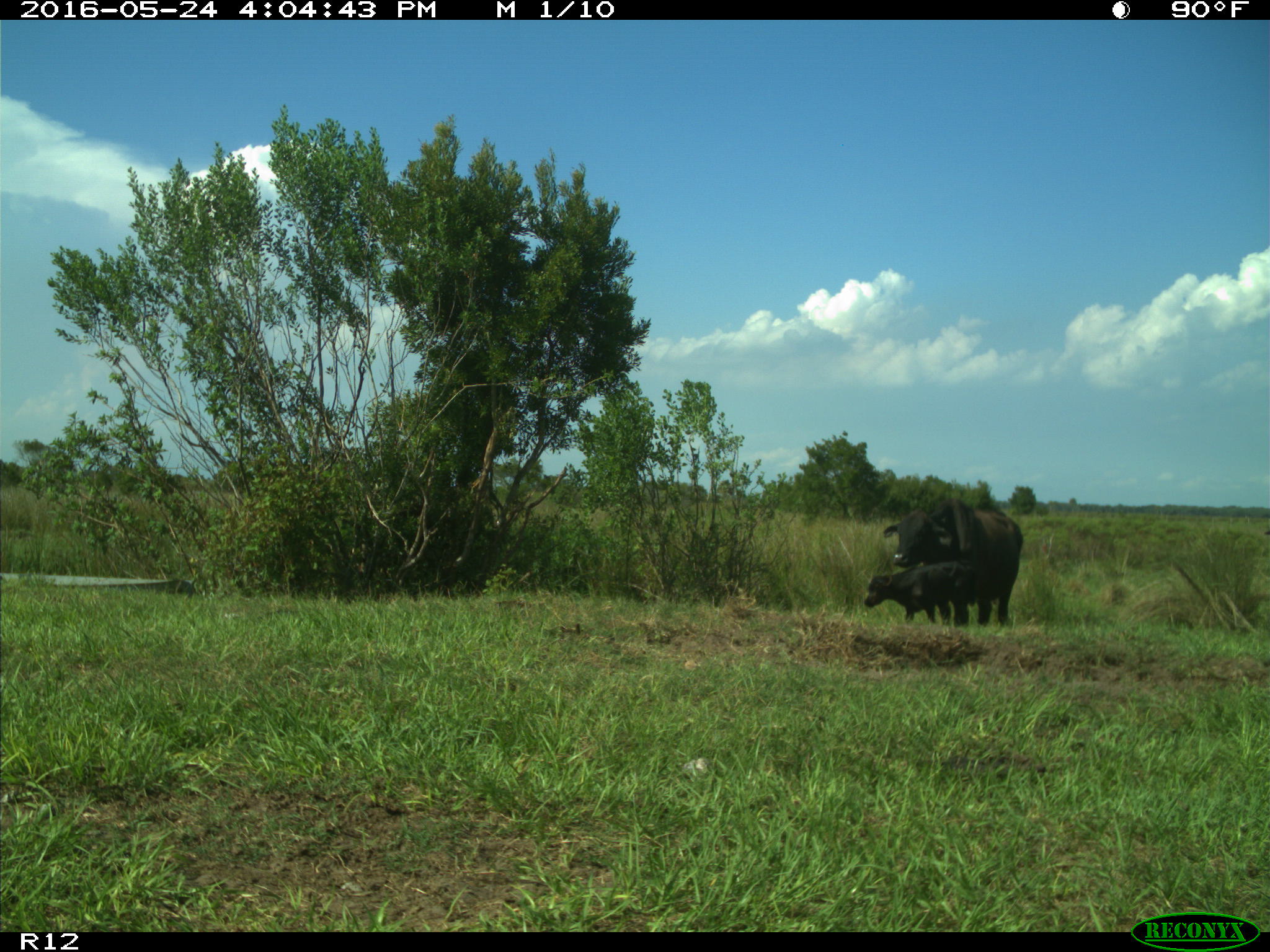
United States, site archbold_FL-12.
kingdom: Animalia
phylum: Chordata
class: Mammalia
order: Artiodactyla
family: Bovidae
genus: Bos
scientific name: Bos taurus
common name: domestic cow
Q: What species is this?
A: Bos taurus (domestic cow).